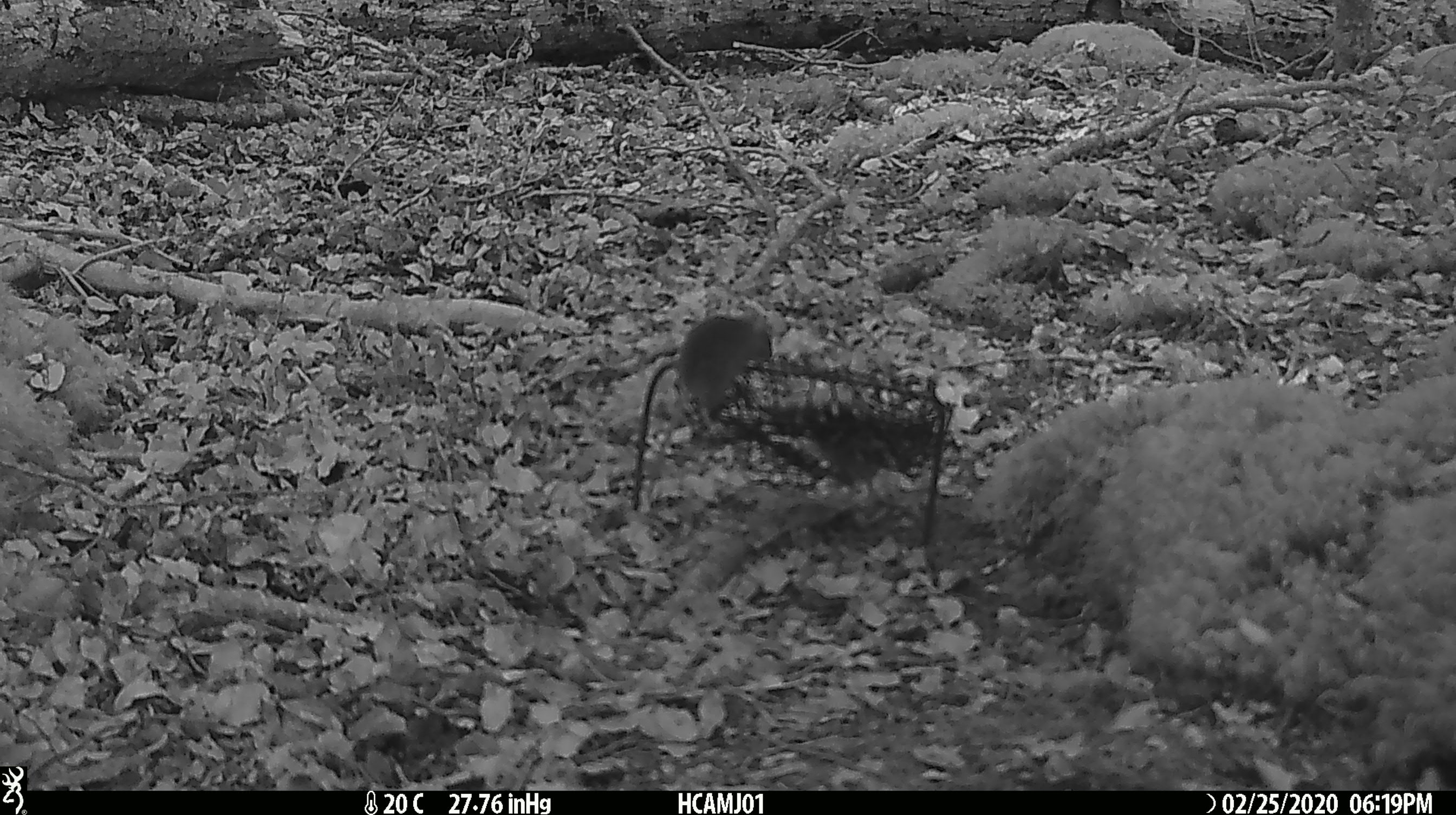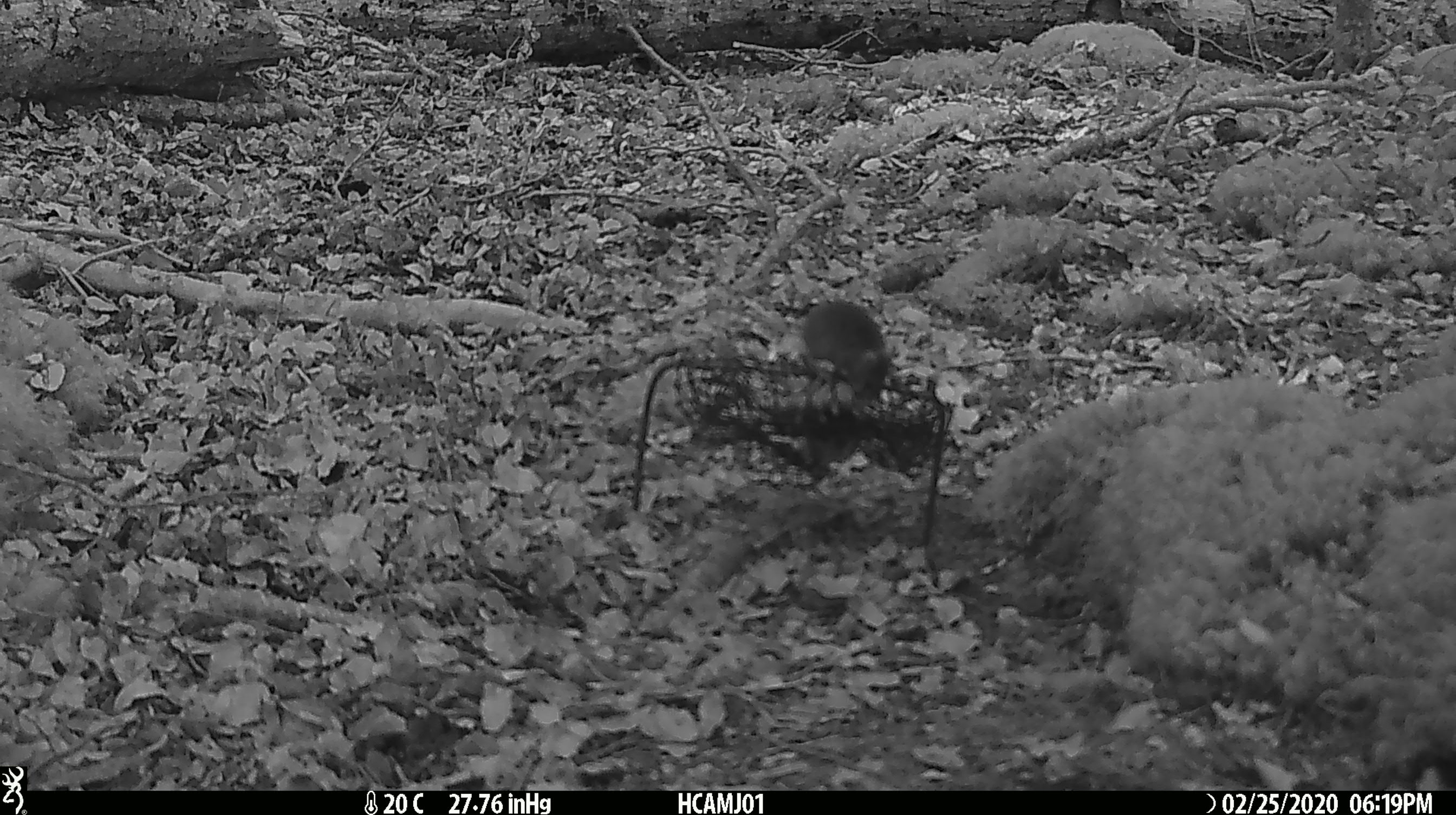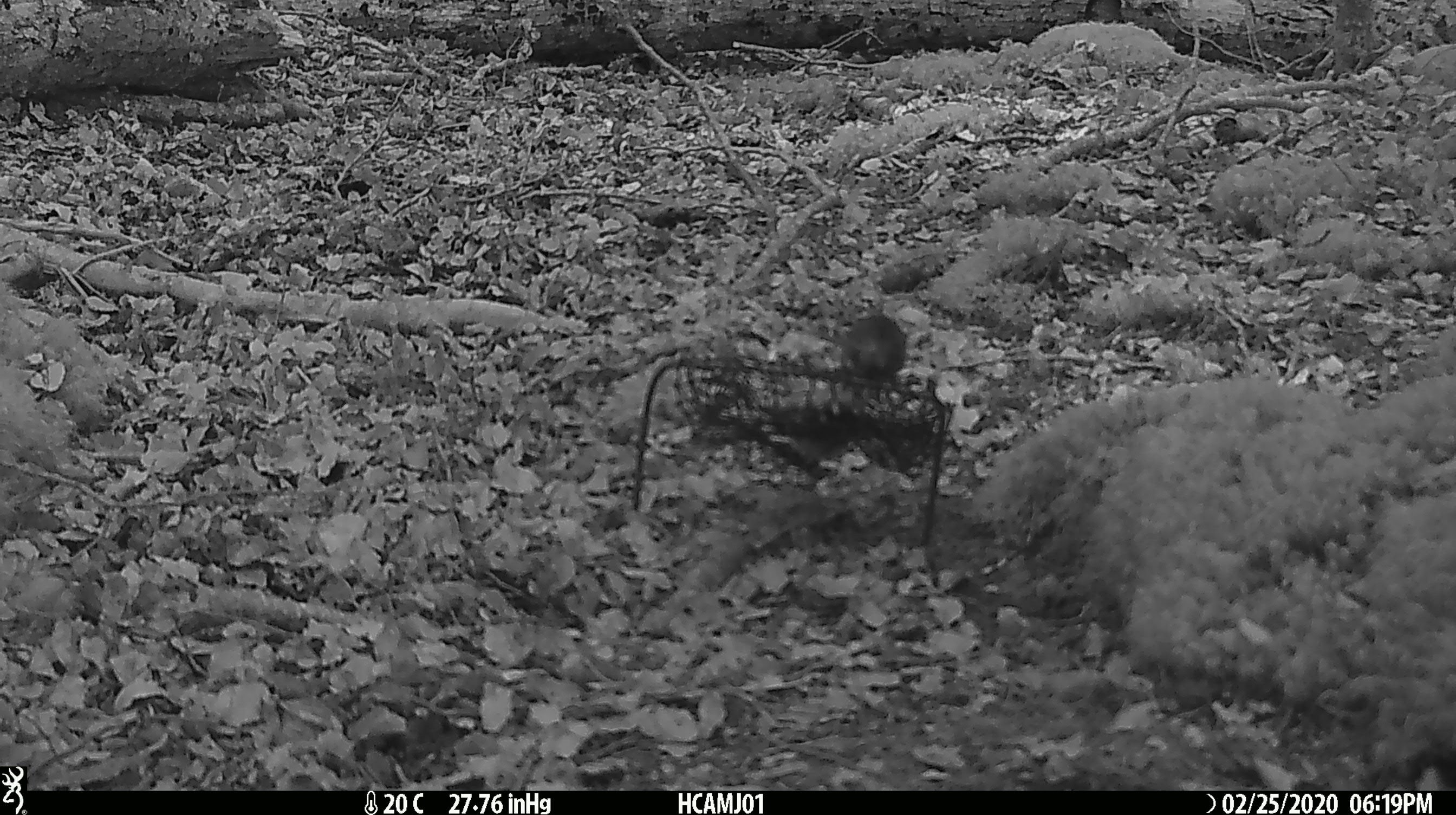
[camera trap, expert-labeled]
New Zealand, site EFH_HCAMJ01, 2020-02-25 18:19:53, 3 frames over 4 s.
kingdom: Animalia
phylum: Chordata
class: Mammalia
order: Rodentia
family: Muridae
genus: Mus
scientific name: Mus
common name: mouse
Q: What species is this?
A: Mouse (Mus).